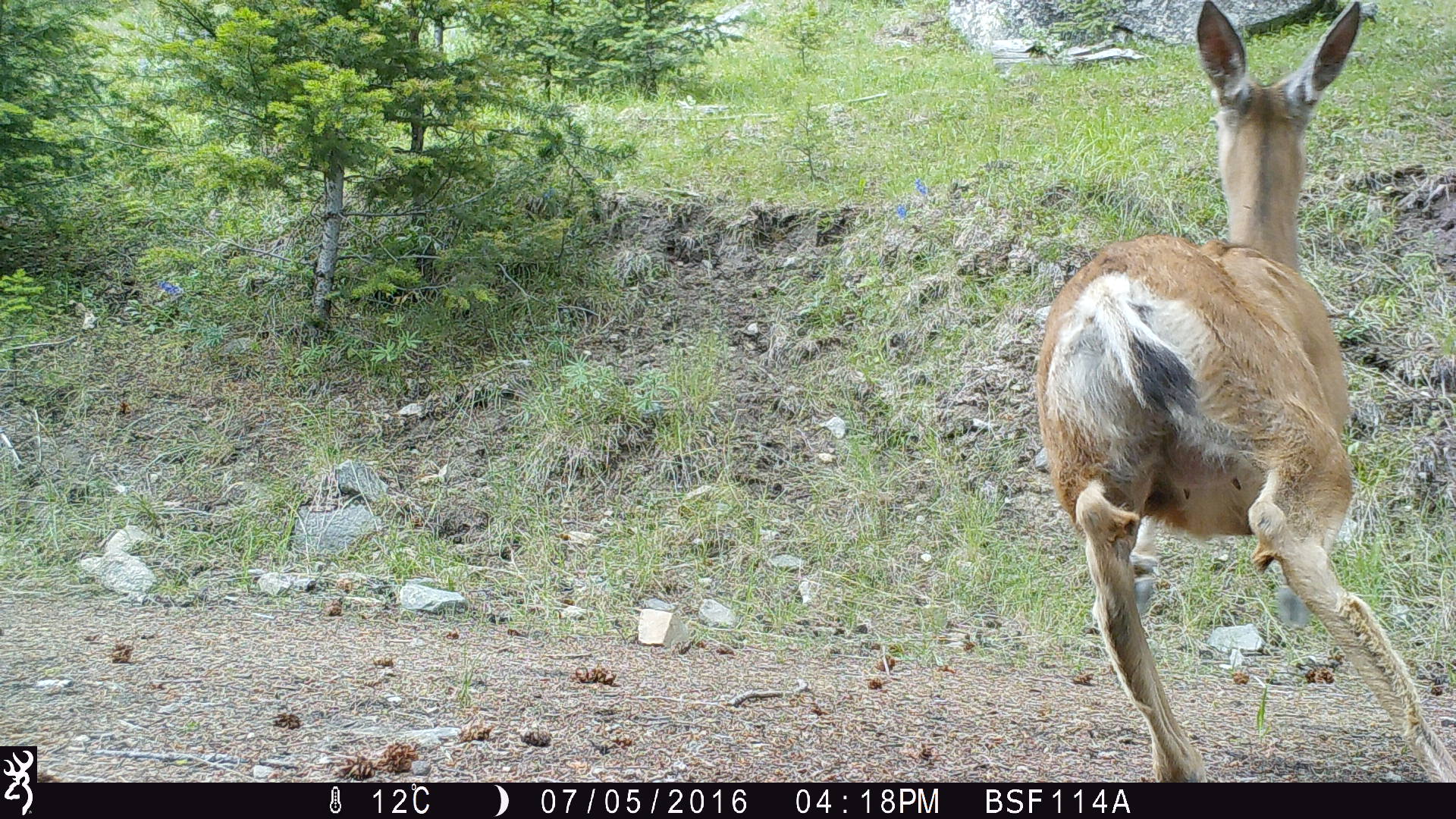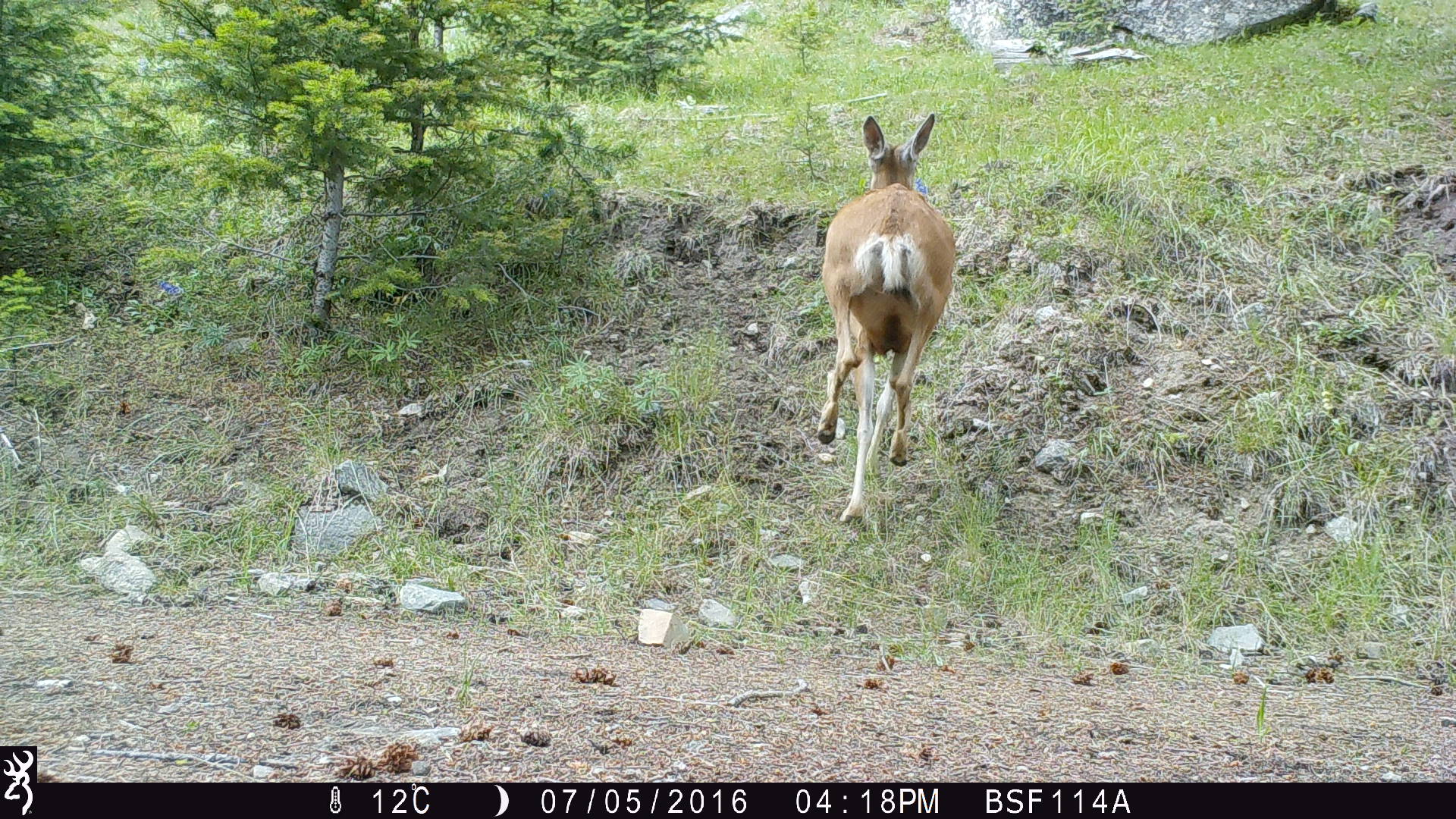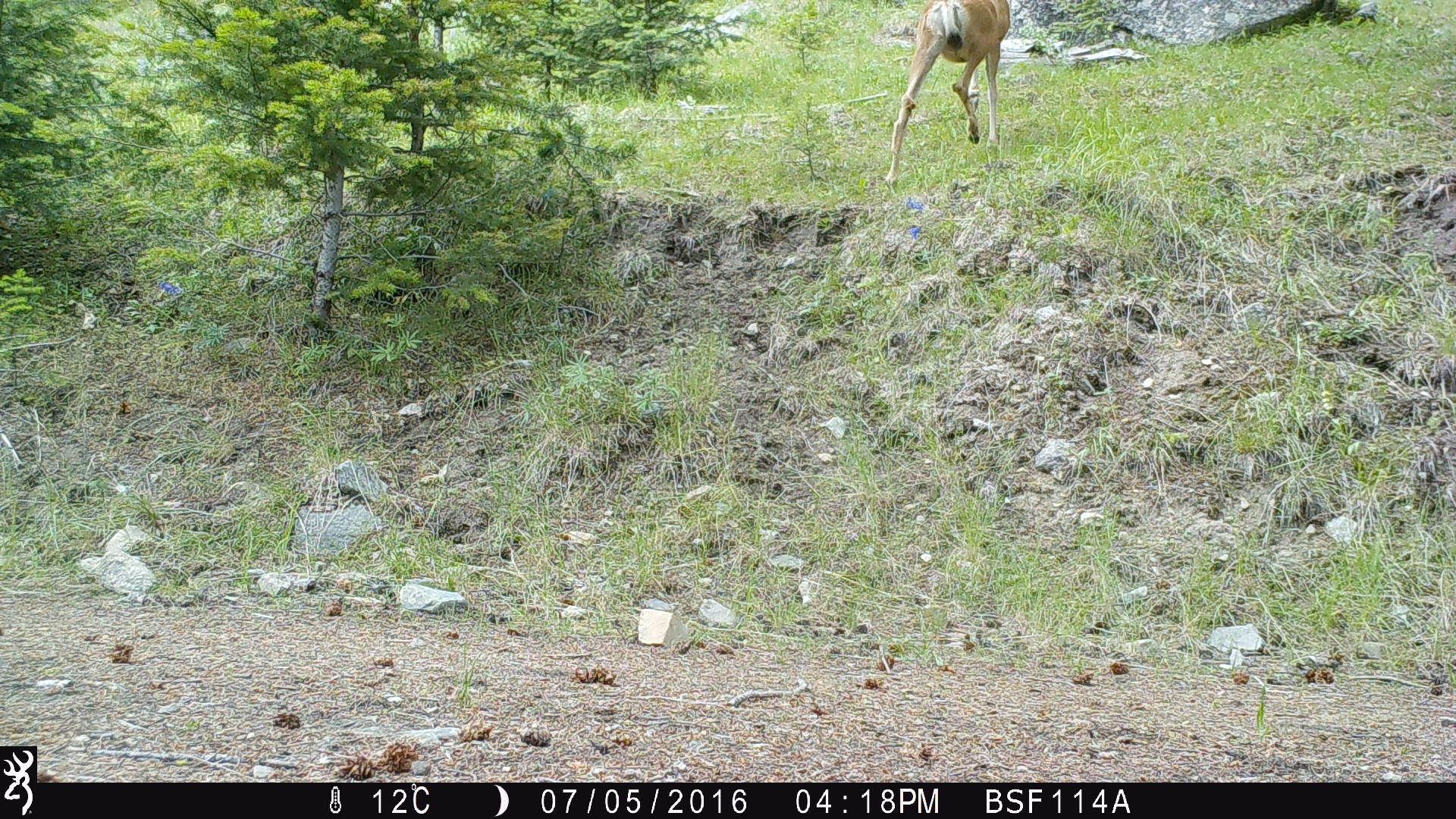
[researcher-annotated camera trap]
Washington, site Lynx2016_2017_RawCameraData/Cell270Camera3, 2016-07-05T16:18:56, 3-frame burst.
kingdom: Animalia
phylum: Chordata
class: Mammalia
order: Artiodactyla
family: Cervidae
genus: Odocoileus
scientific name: Odocoileus hemionus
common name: mule deer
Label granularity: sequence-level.